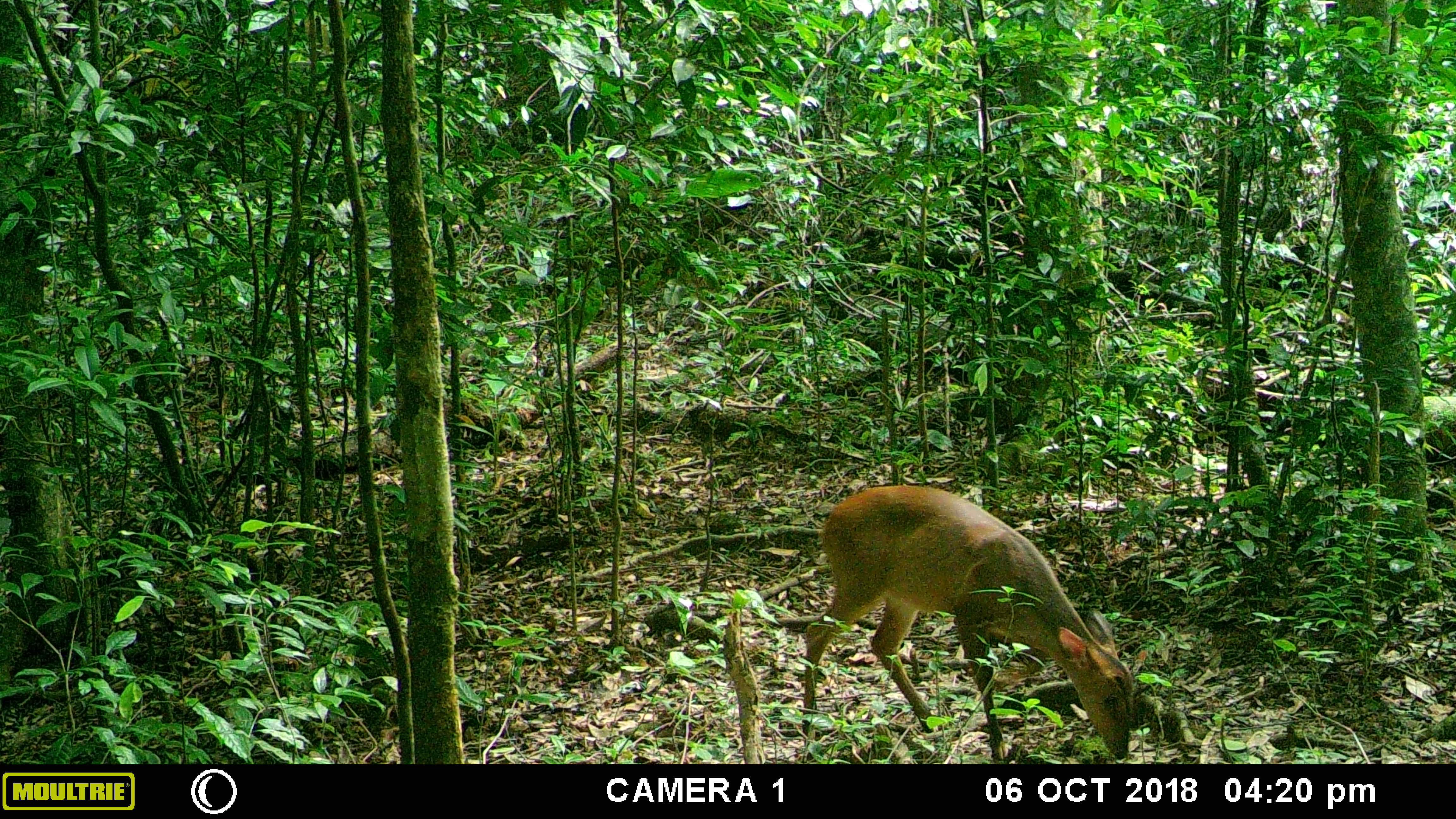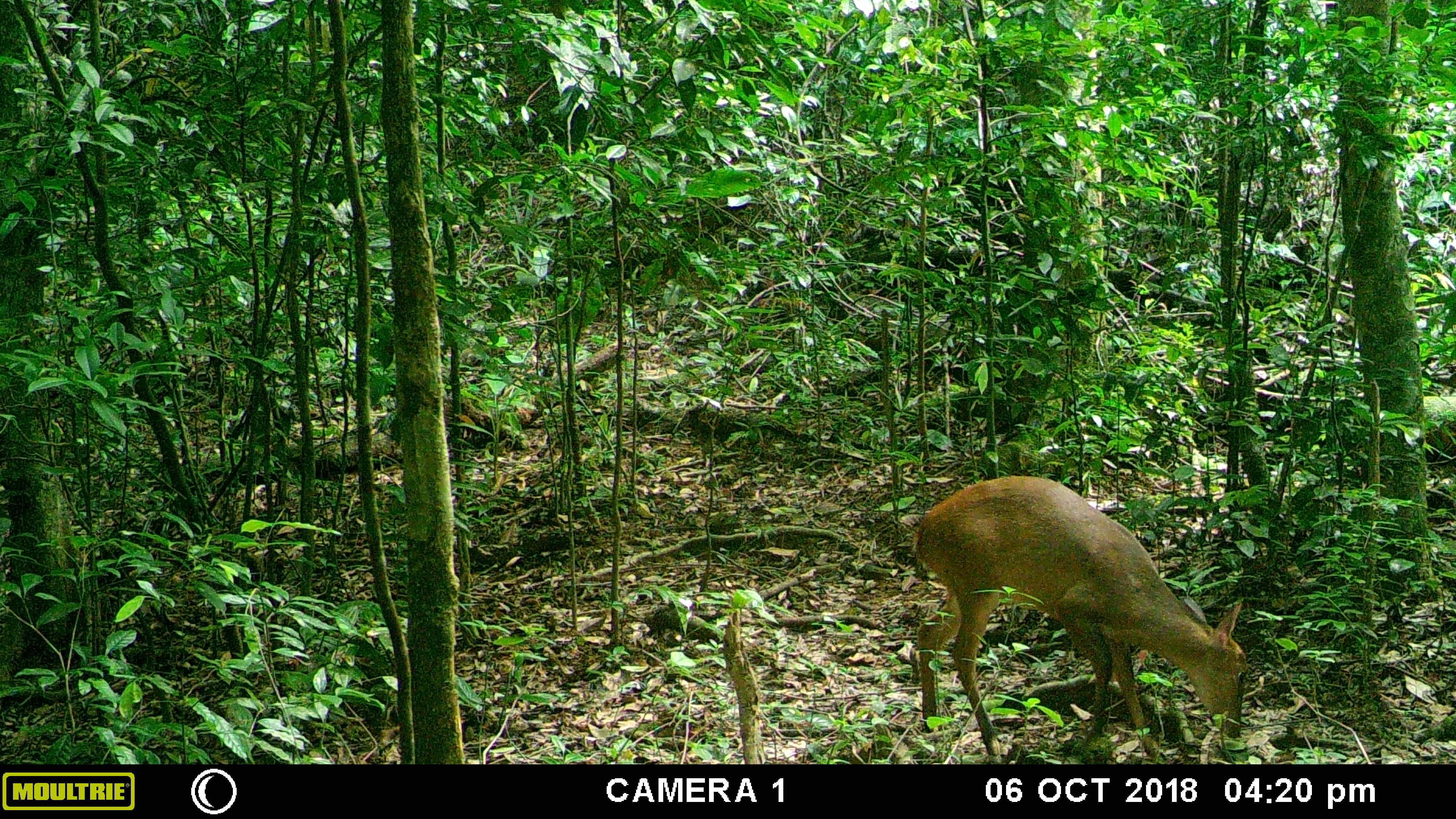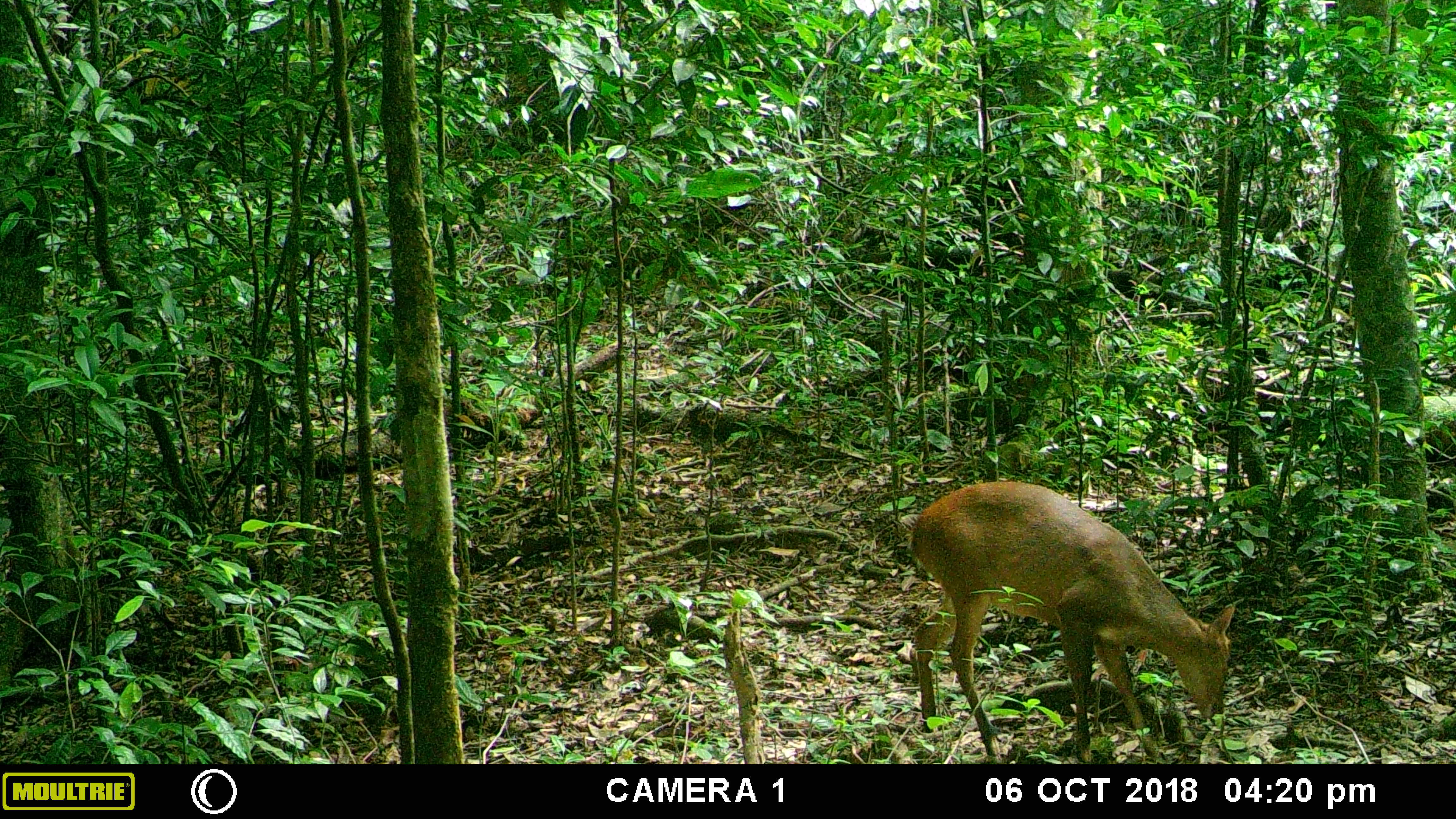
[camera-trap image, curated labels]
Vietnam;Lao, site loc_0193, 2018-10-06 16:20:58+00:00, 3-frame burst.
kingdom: Animalia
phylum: Chordata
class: Mammalia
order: Artiodactyla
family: Cervidae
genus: Muntiacus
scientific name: Muntiacus vuquangensis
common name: large-antlered muntjac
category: large antlered muntjac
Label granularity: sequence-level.